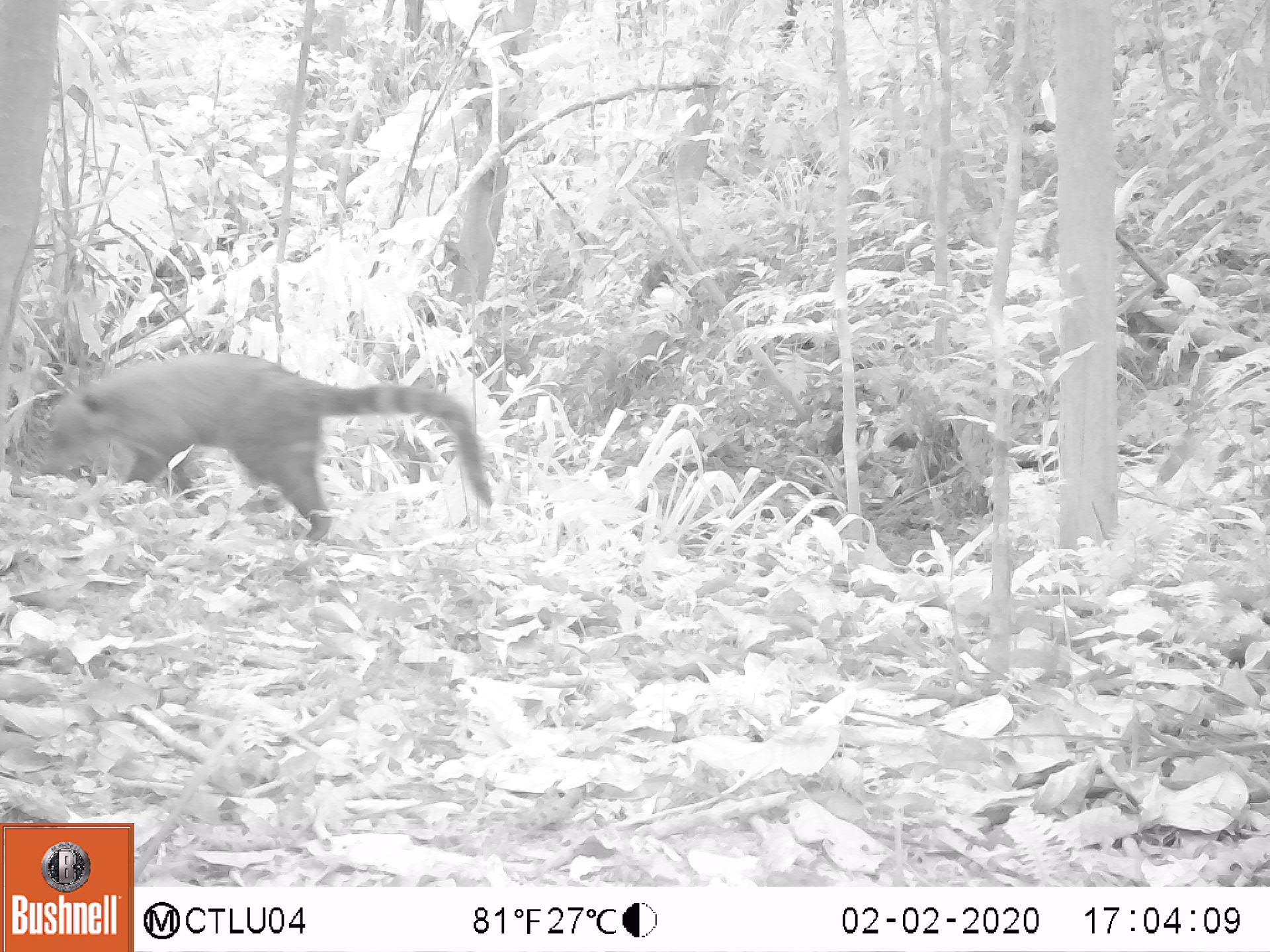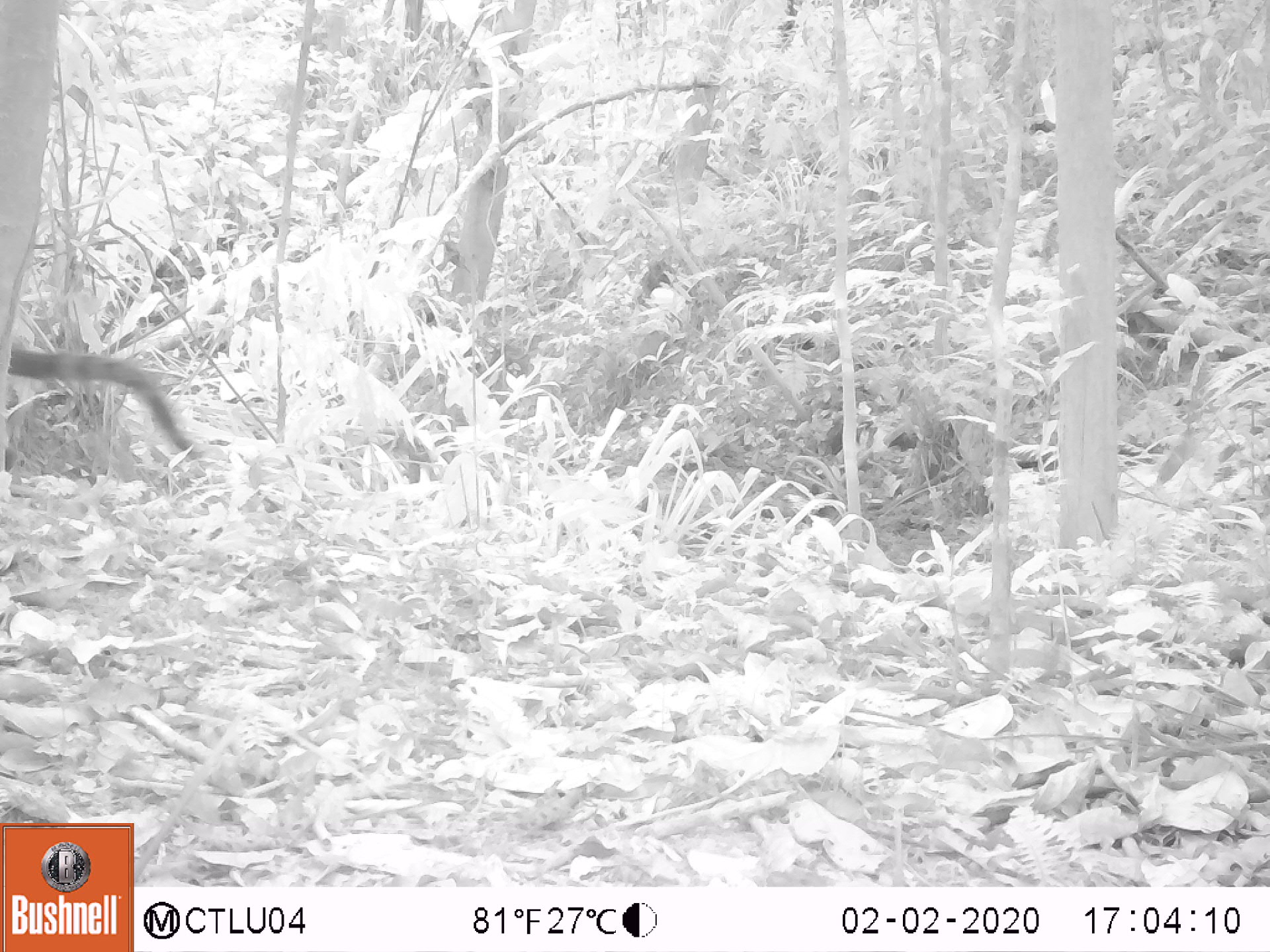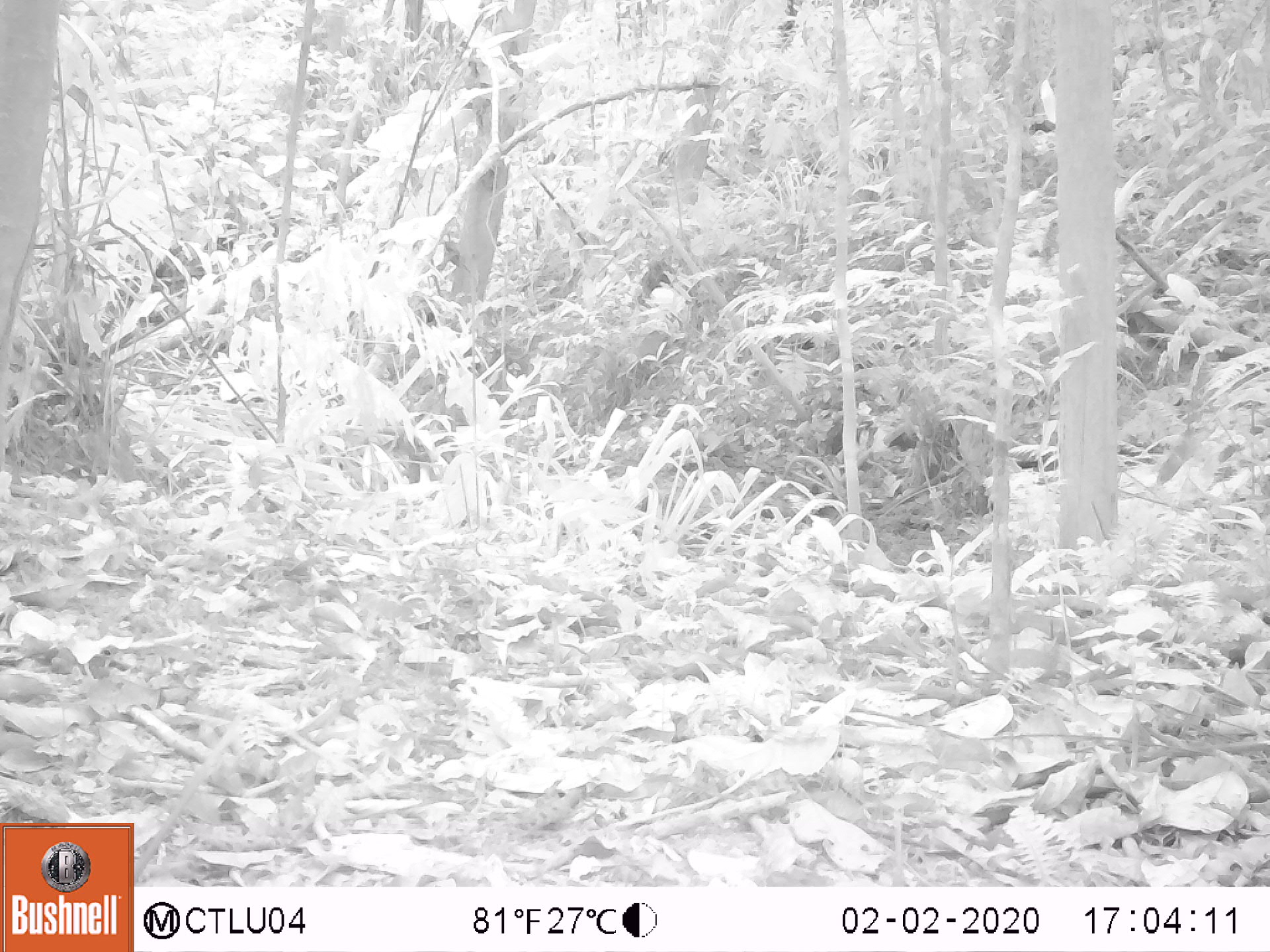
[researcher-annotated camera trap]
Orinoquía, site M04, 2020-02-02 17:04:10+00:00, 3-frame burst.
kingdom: Animalia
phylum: Chordata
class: Mammalia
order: Carnivora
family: Procyonidae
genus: Nasua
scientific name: Nasua nasua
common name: south american coati